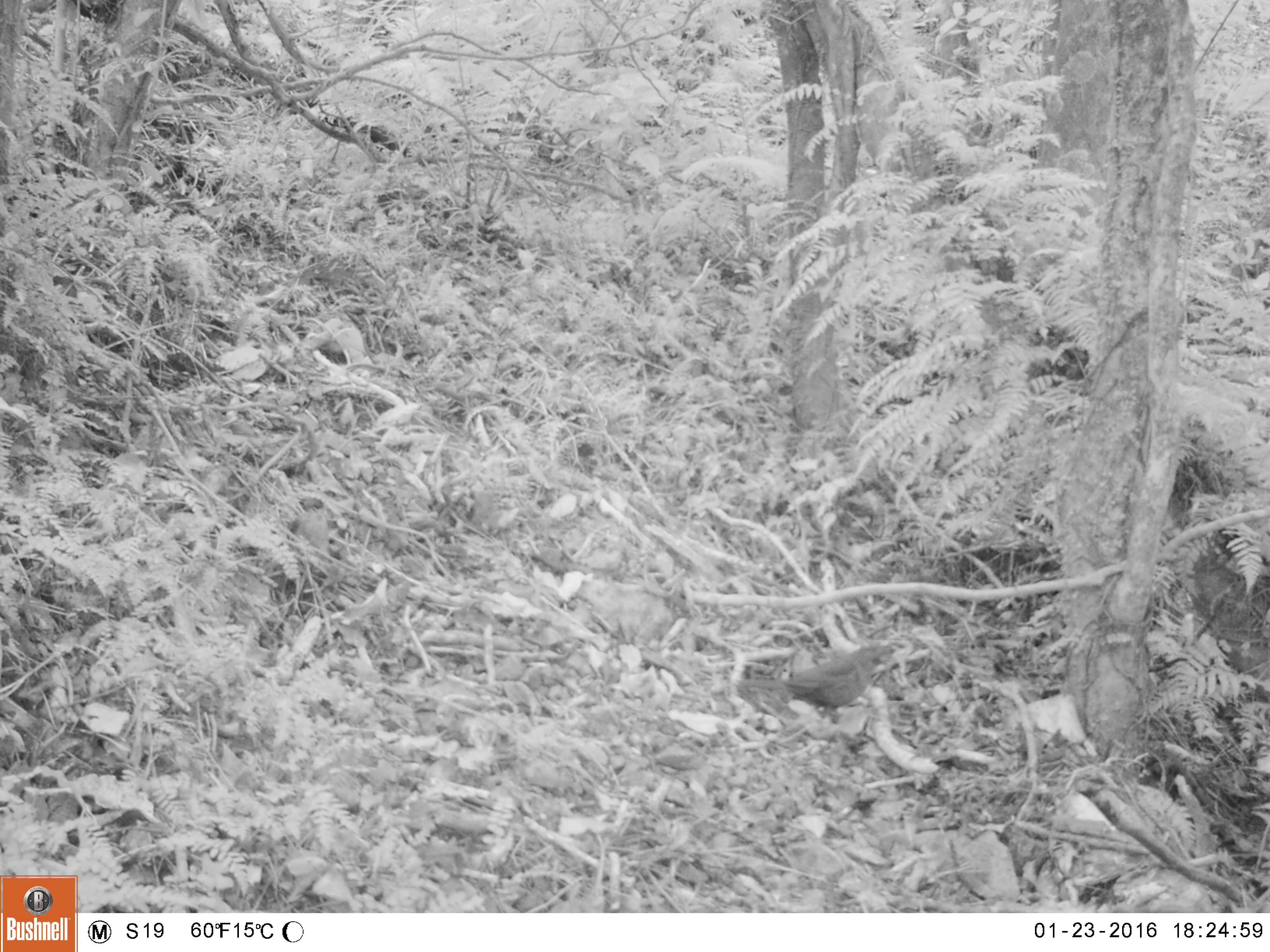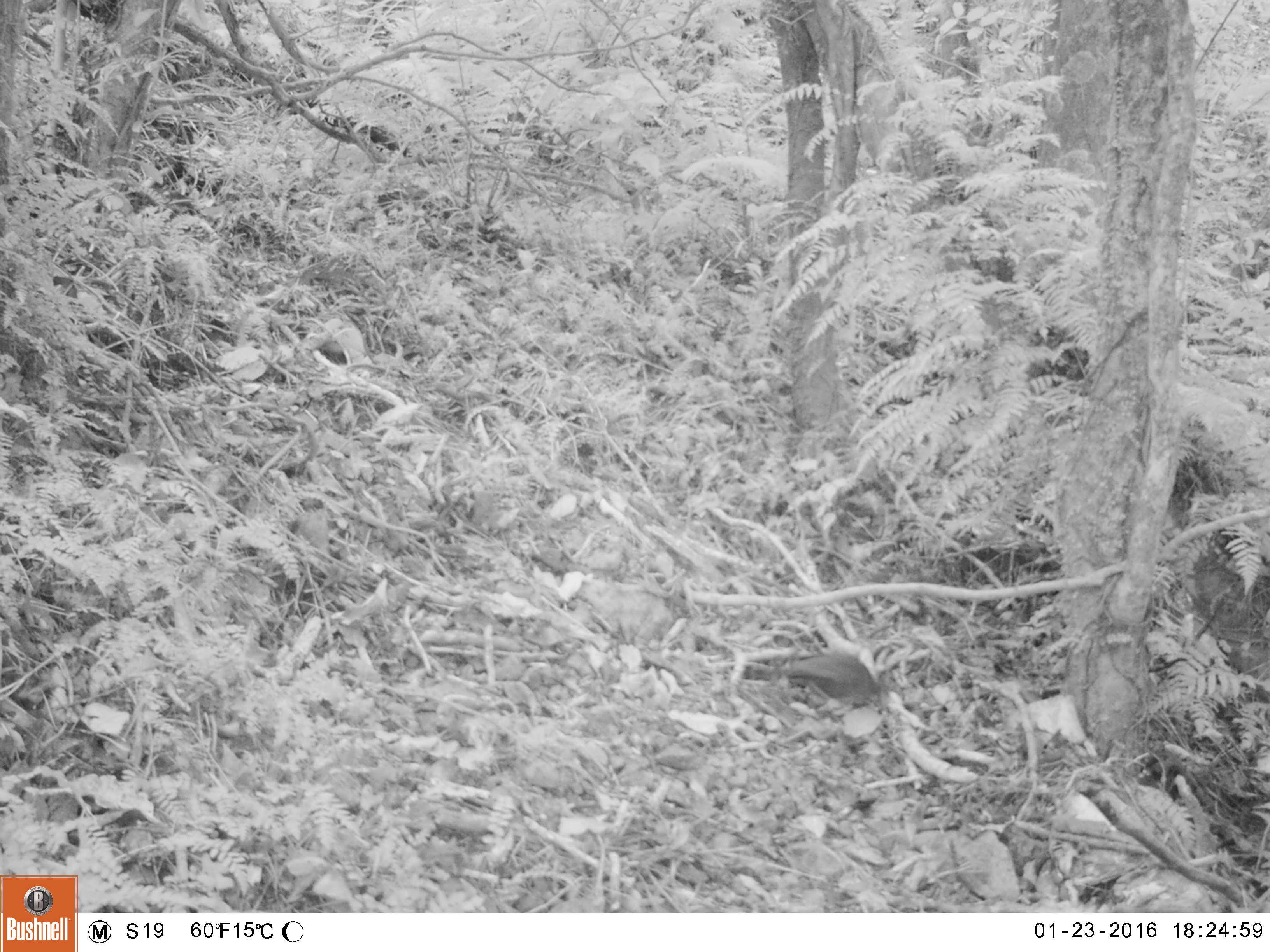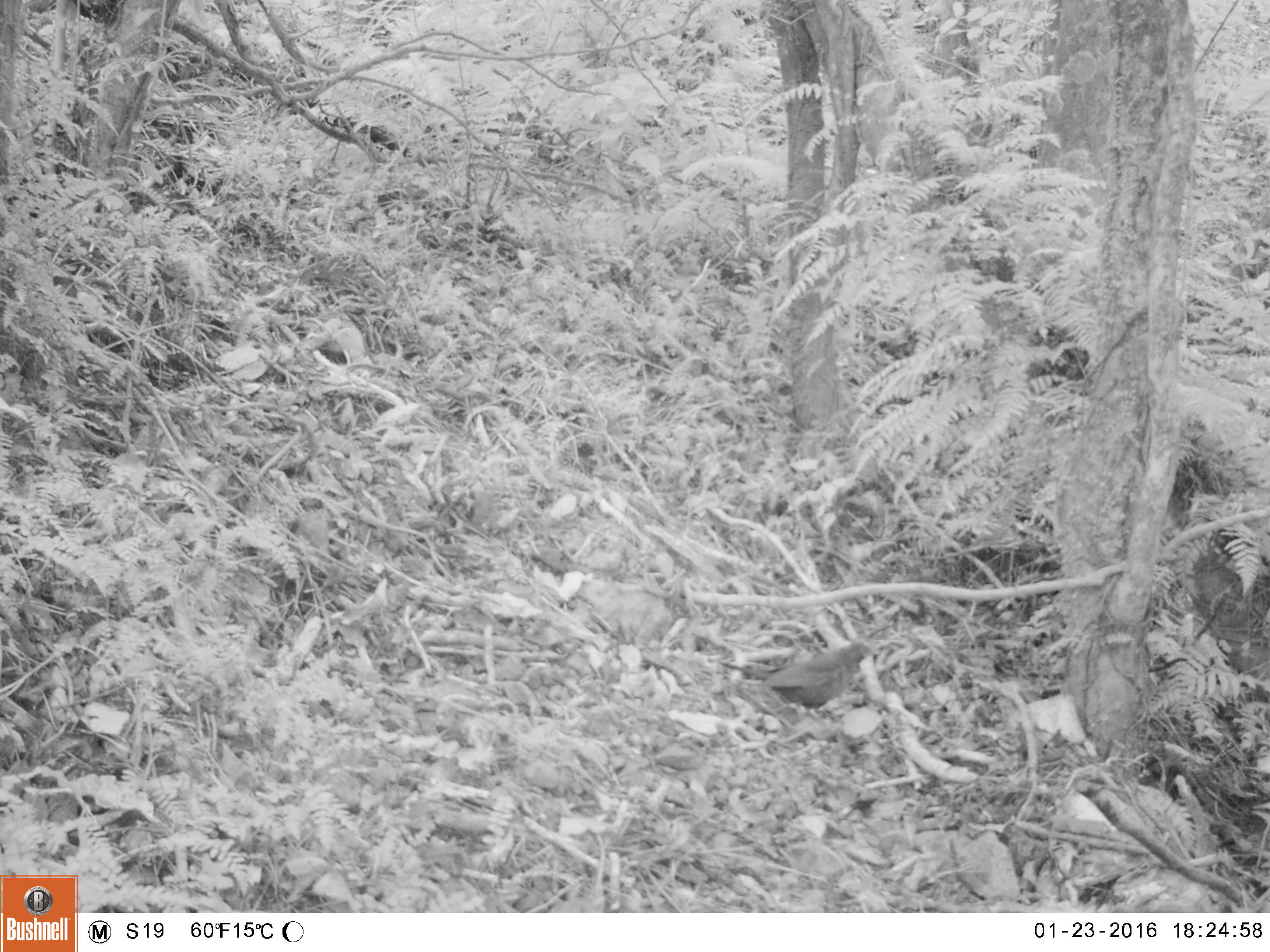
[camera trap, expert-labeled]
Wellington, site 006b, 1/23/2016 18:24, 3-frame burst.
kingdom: Animalia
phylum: Chordata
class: Aves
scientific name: Aves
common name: bird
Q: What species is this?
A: Bird (Aves).